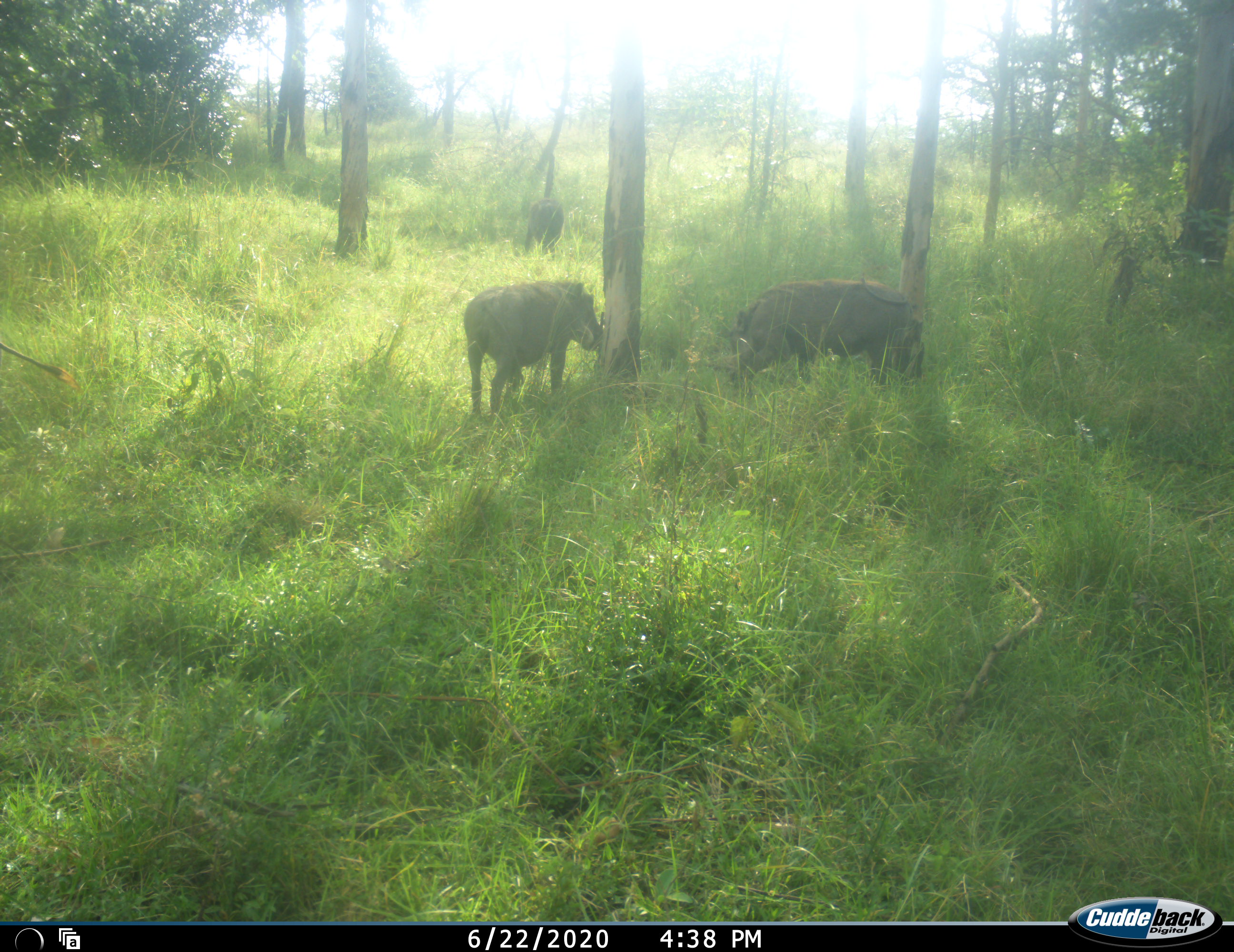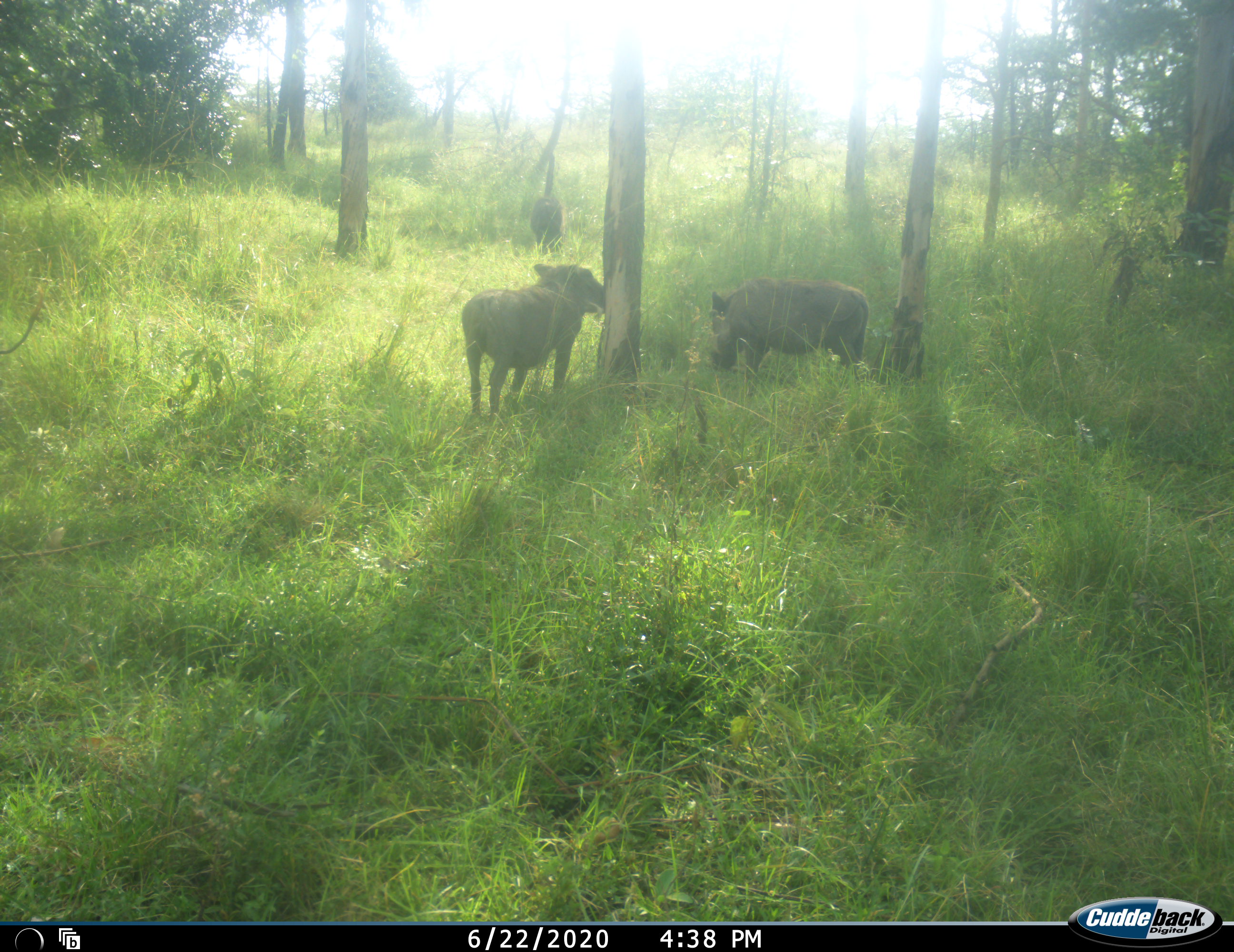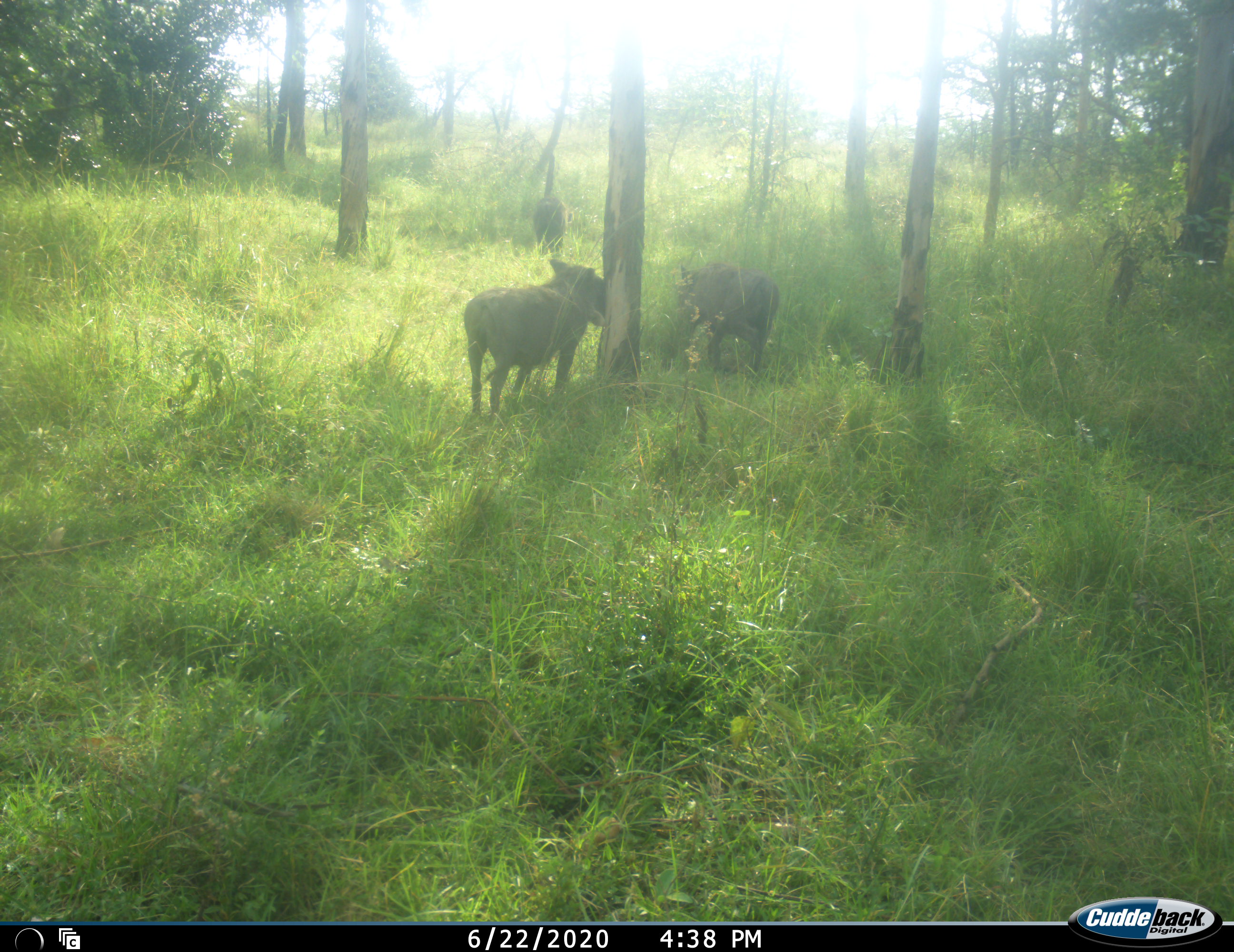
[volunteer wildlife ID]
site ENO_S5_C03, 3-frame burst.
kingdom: Animalia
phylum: Chordata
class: Mammalia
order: Artiodactyla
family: Suidae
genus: Phacochoerus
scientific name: Phacochoerus africanus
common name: warthog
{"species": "warthog (Phacochoerus africanus)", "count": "3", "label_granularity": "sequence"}